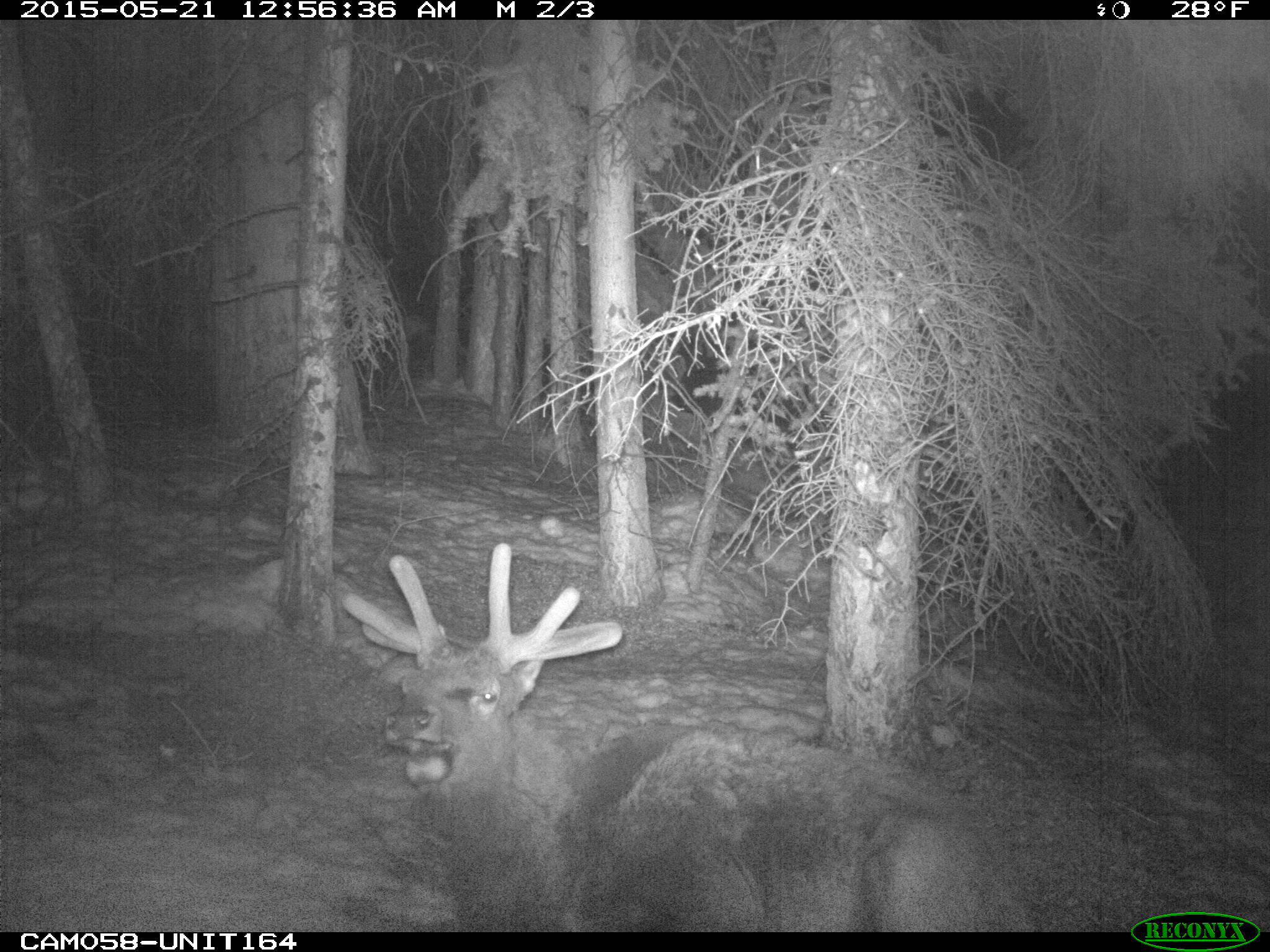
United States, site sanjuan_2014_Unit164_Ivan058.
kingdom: Animalia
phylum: Chordata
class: Mammalia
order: Artiodactyla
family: Cervidae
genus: Cervus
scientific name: Cervus elaphus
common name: red deer